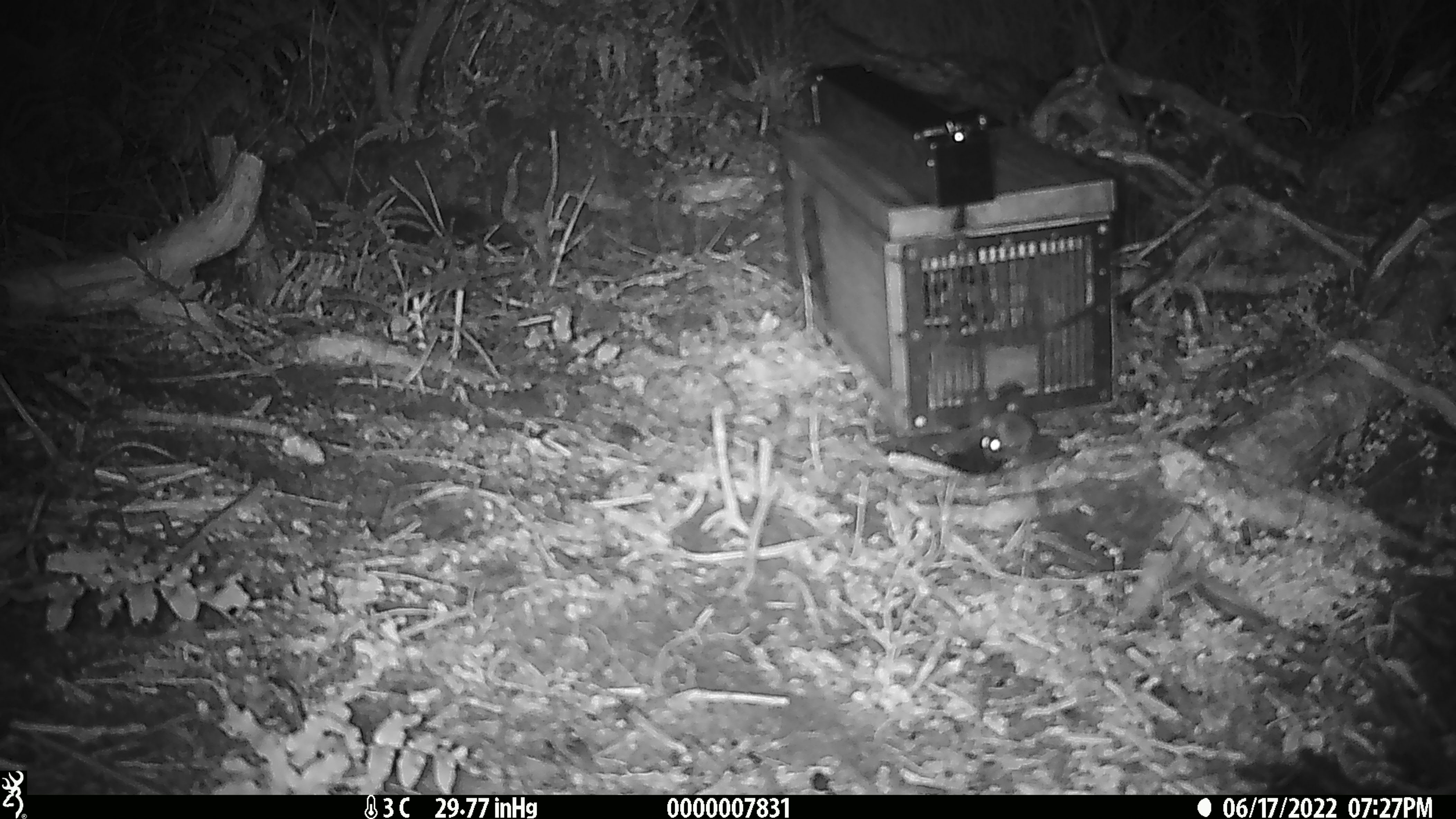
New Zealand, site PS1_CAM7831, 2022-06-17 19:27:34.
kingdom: Animalia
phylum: Chordata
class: Mammalia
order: Rodentia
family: Muridae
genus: Mus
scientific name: Mus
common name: mouse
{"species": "mouse (Mus)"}